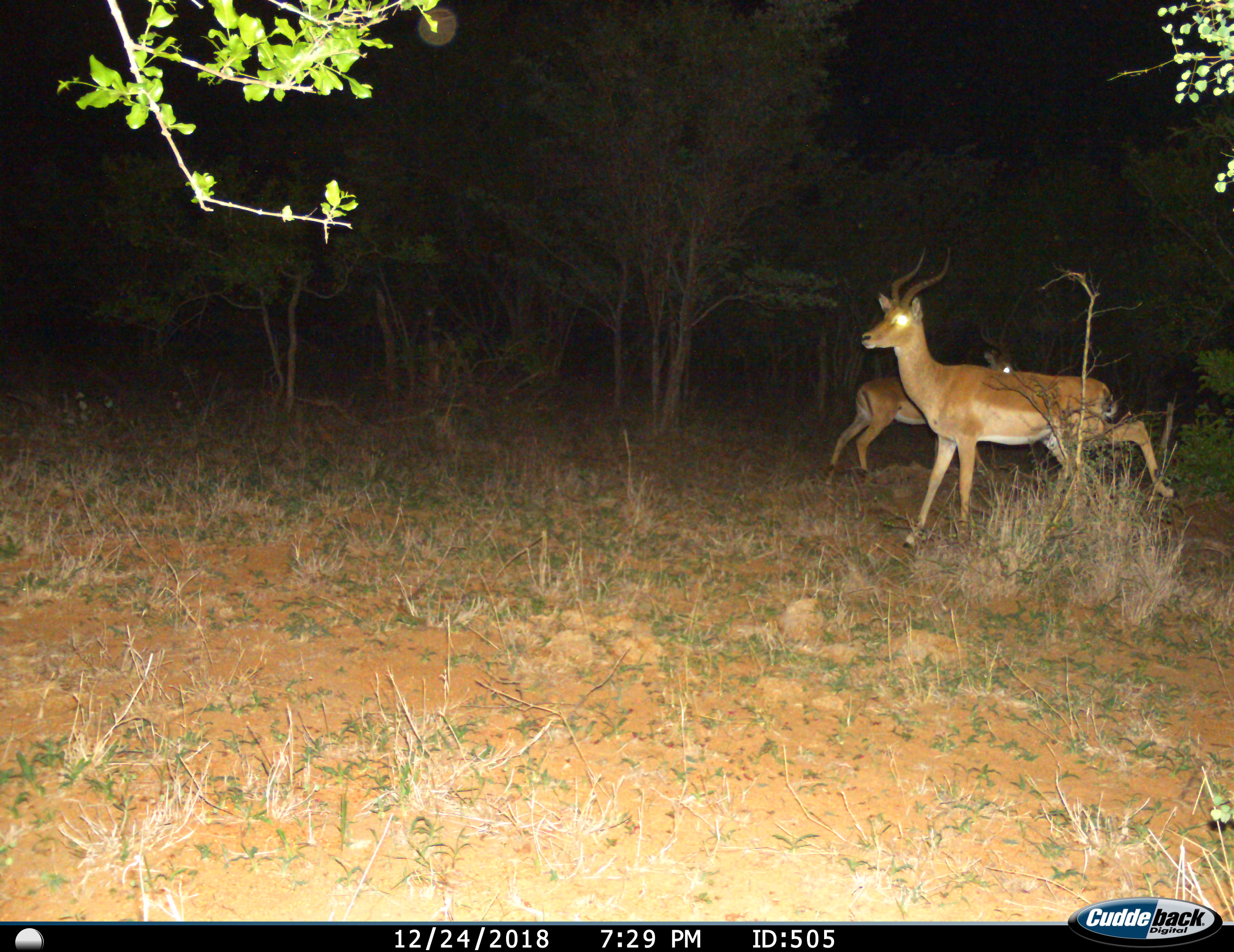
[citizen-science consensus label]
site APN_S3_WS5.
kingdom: Animalia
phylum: Chordata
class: Mammalia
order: Artiodactyla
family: Bovidae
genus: Aepyceros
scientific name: Aepyceros melampus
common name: impala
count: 2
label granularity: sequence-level